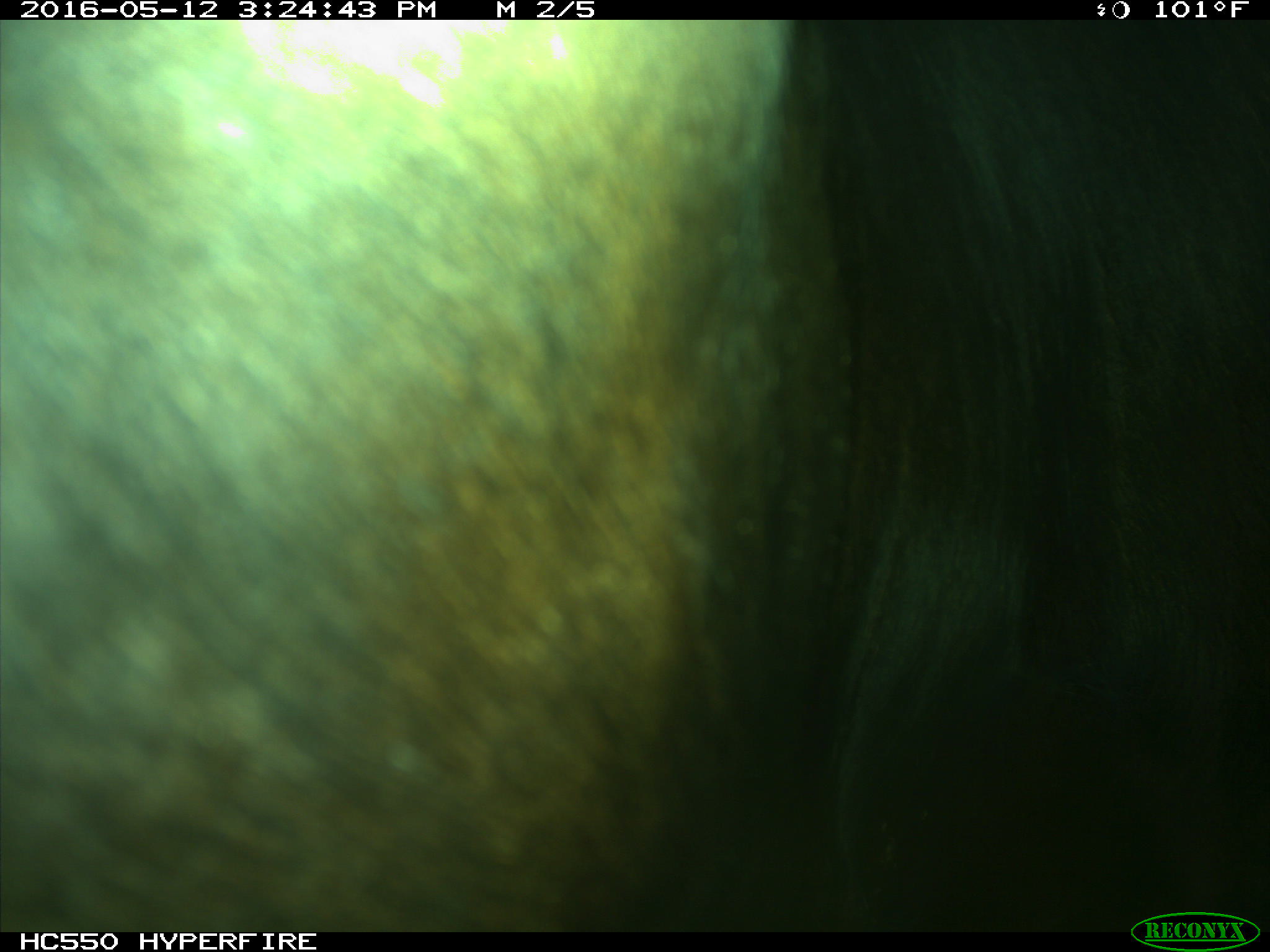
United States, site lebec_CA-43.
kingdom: Animalia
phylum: Chordata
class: Mammalia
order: Artiodactyla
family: Bovidae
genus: Bos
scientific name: Bos taurus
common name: domestic cow